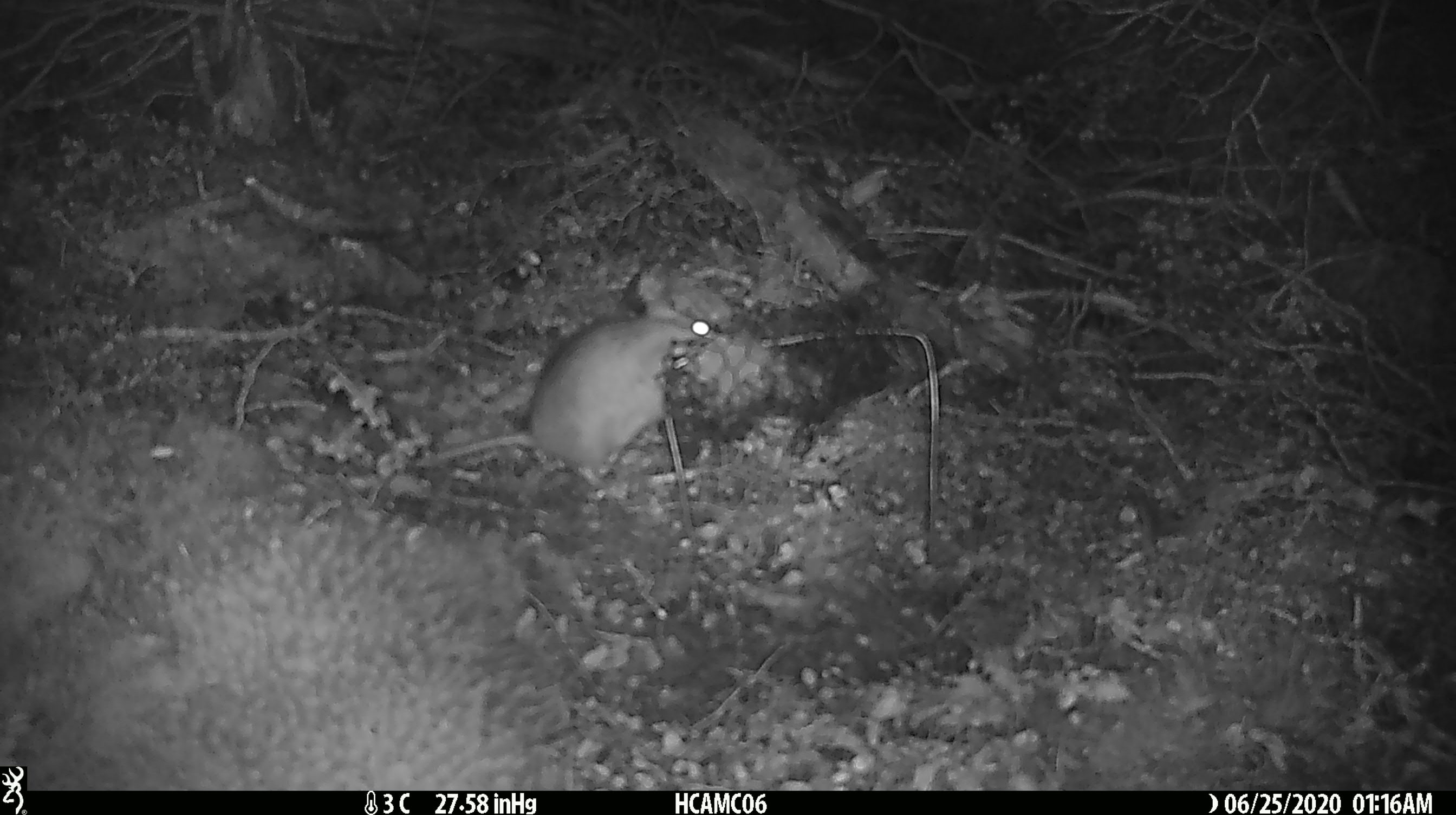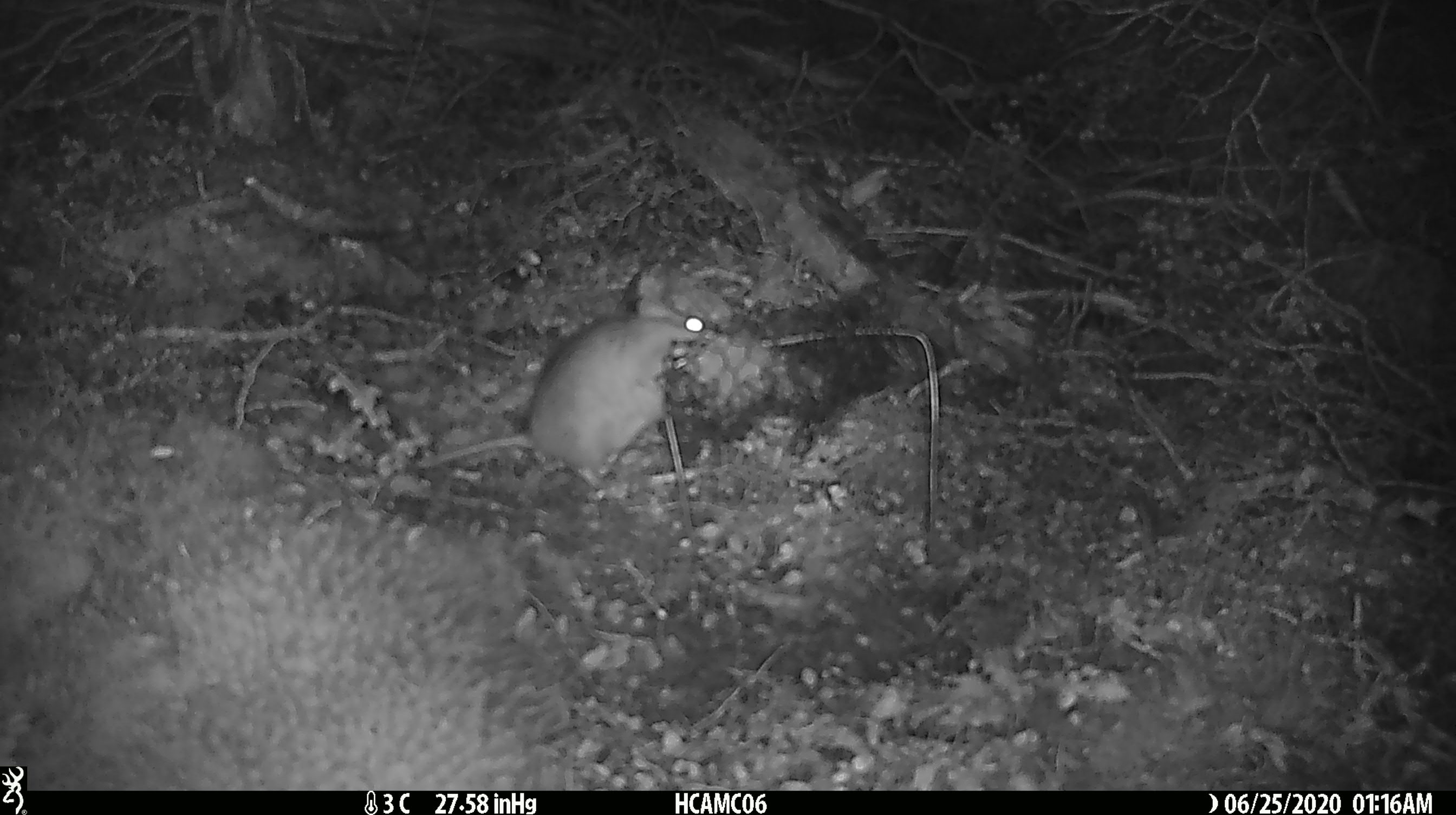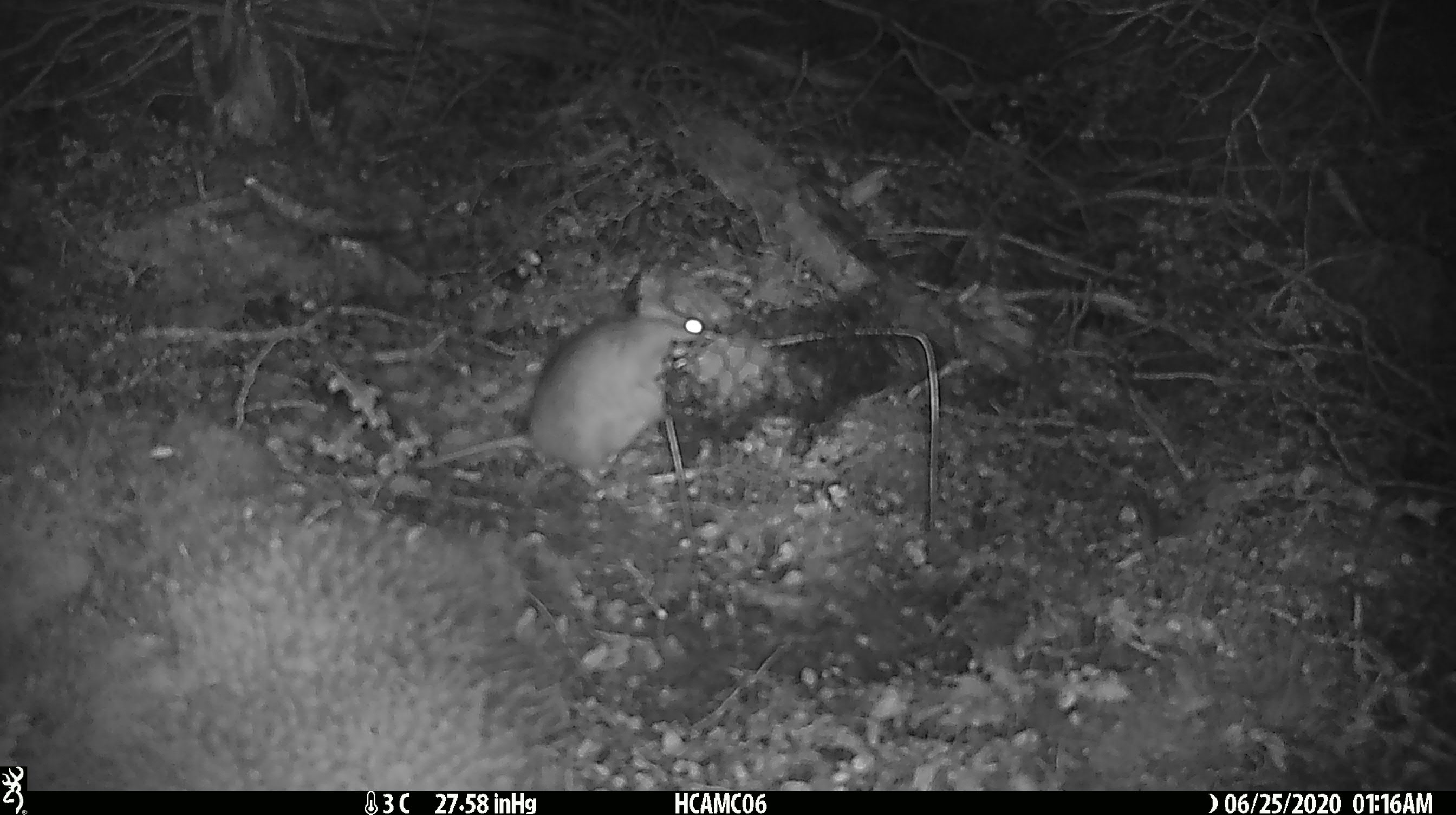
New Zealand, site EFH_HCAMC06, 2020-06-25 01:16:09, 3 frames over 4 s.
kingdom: Animalia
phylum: Chordata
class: Mammalia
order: Rodentia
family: Muridae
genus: Rattus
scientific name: Rattus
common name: rat